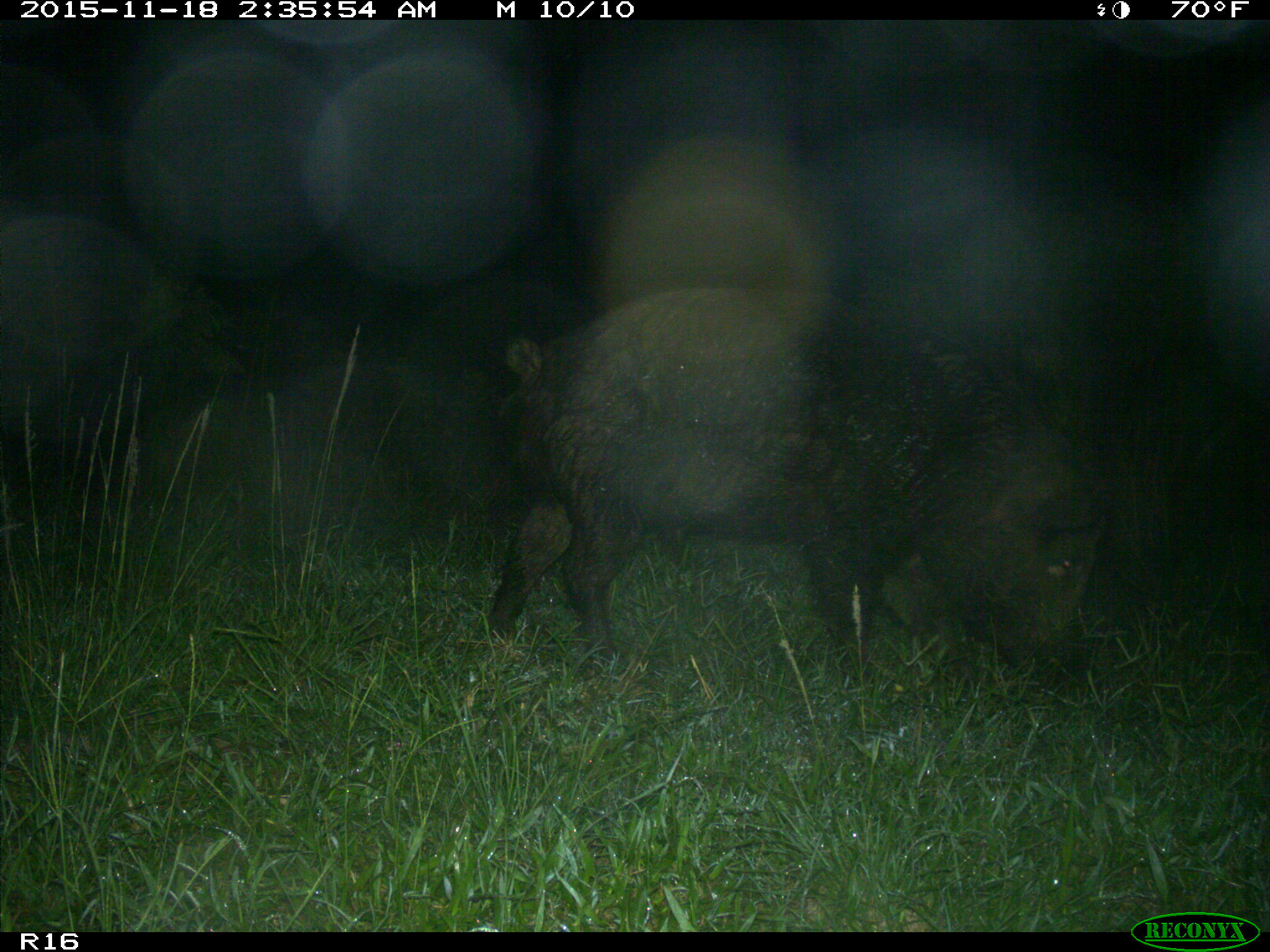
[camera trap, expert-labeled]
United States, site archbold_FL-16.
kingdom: Animalia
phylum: Chordata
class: Mammalia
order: Artiodactyla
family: Suidae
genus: Sus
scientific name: Sus scrofa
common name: wild boar